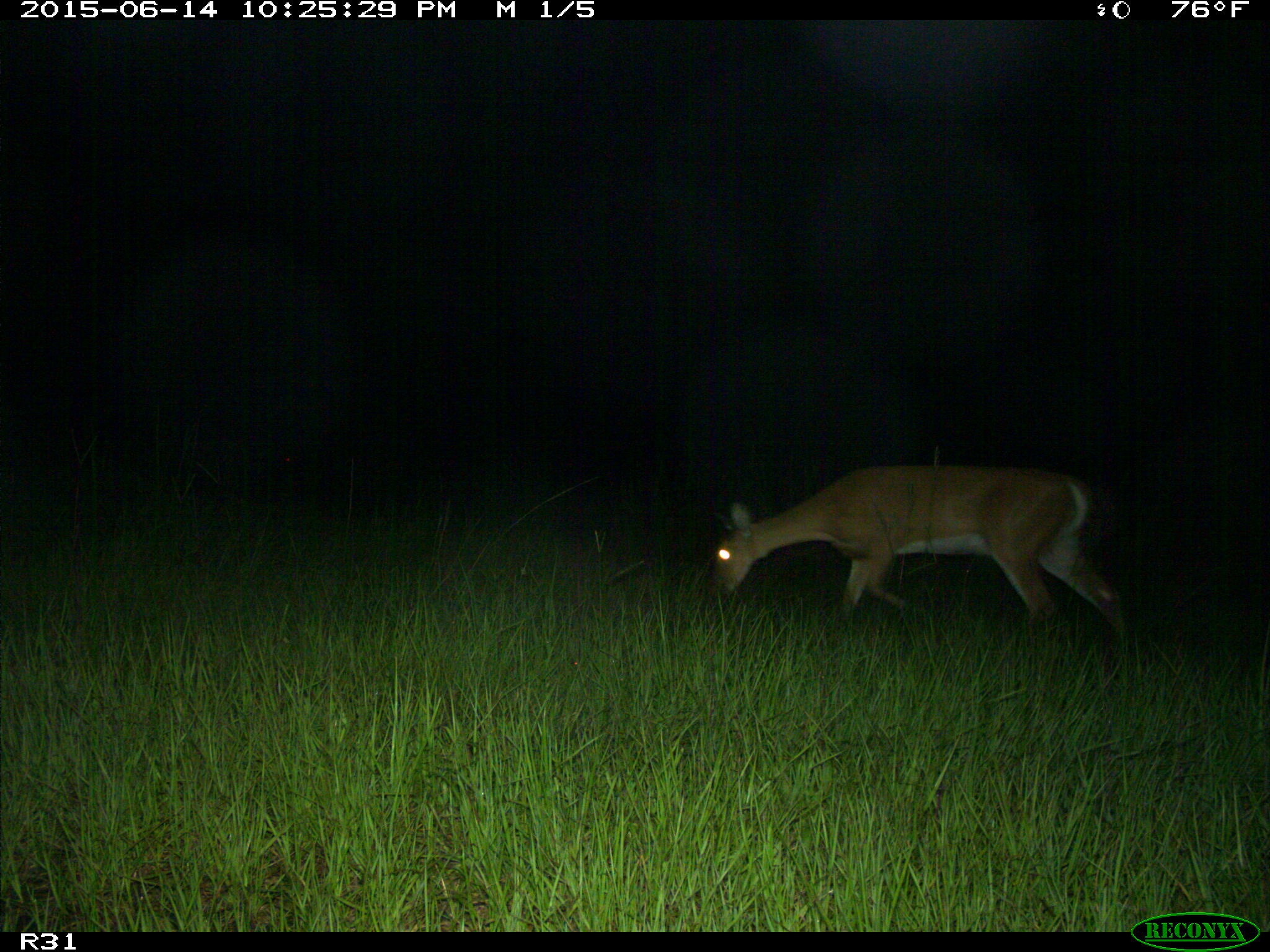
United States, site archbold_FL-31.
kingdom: Animalia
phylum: Chordata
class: Mammalia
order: Artiodactyla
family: Cervidae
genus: Odocoileus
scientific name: Odocoileus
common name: deer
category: unidentified deer